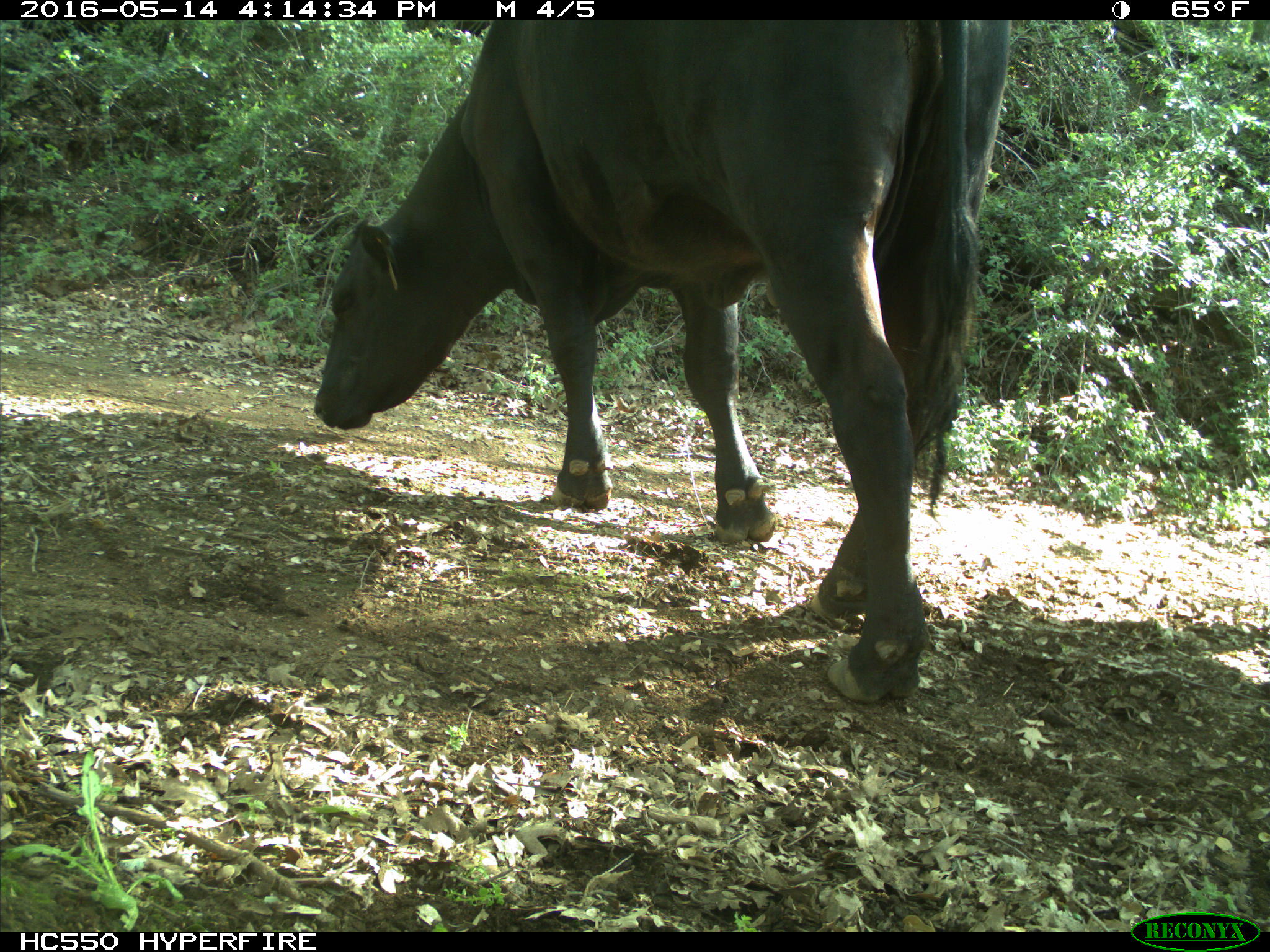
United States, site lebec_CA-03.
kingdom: Animalia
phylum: Chordata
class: Mammalia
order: Artiodactyla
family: Bovidae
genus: Bos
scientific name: Bos taurus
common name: domestic cow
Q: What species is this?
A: Bos taurus (domestic cow).